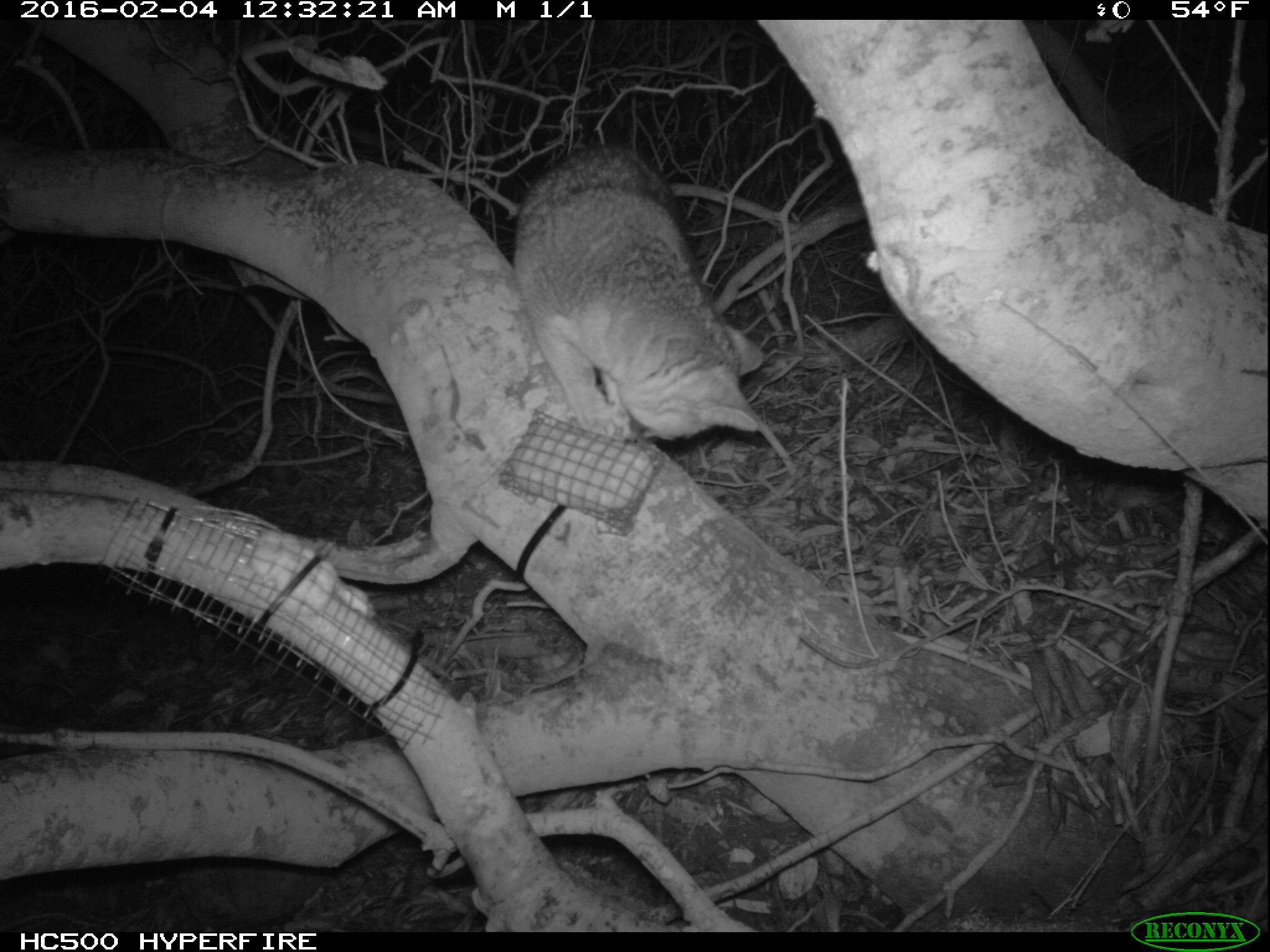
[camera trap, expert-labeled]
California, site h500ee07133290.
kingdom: Animalia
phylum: Chordata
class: Mammalia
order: Carnivora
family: Canidae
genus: Urocyon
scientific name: Urocyon littoralis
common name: island fox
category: fox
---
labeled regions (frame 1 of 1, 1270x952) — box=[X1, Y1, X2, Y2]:
fox: box=[513, 138, 765, 451]